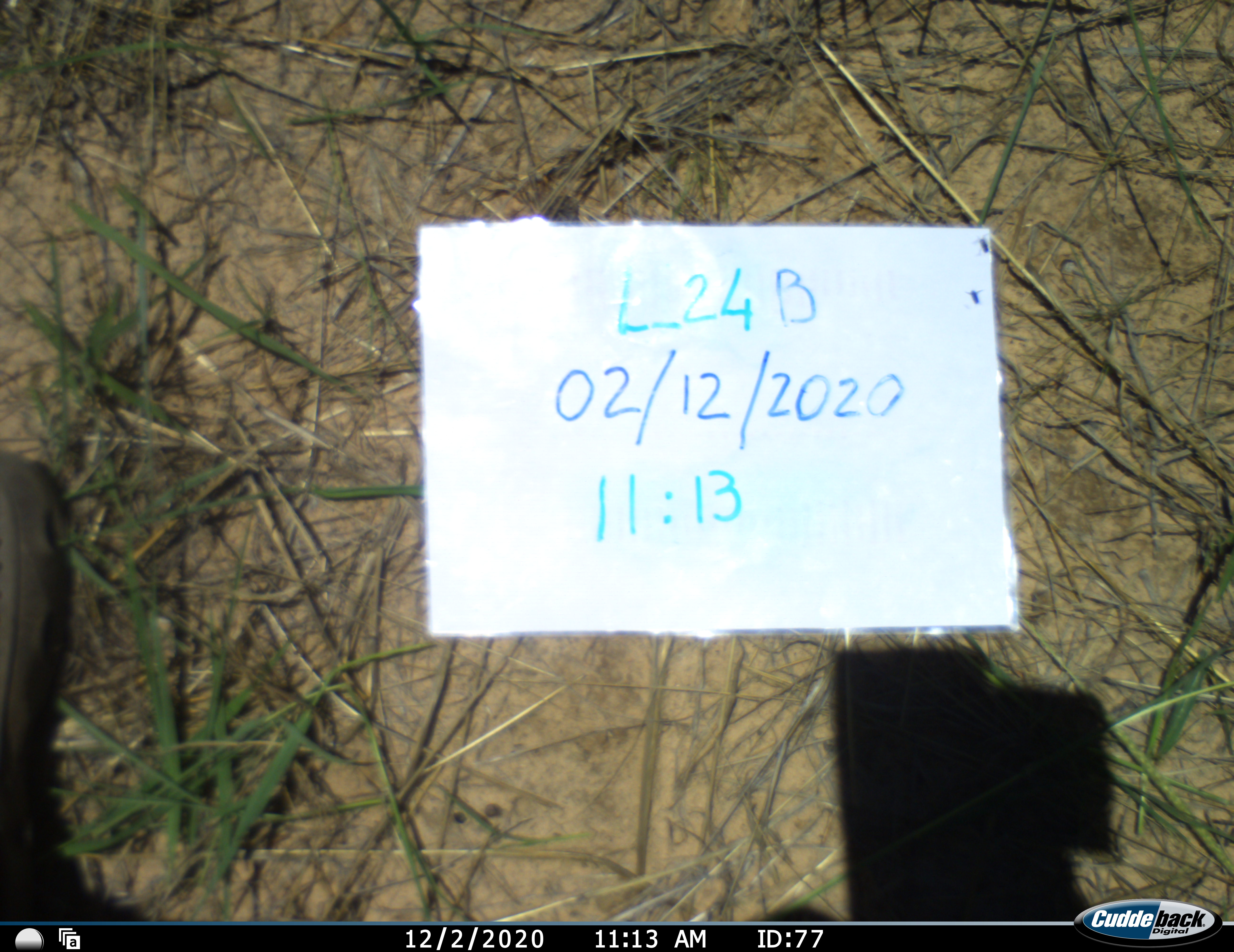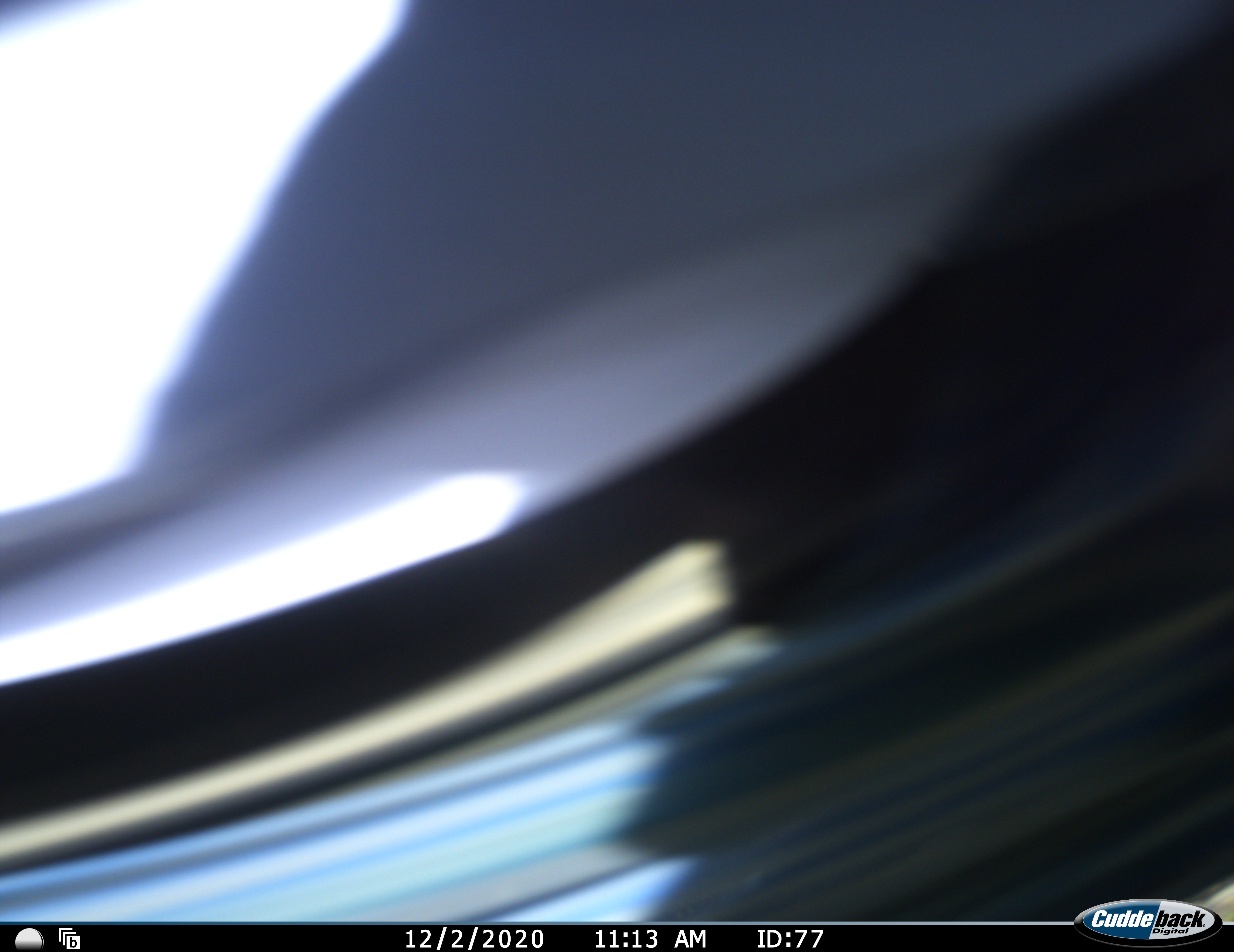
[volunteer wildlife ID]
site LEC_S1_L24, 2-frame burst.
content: unidentified animal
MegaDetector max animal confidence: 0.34